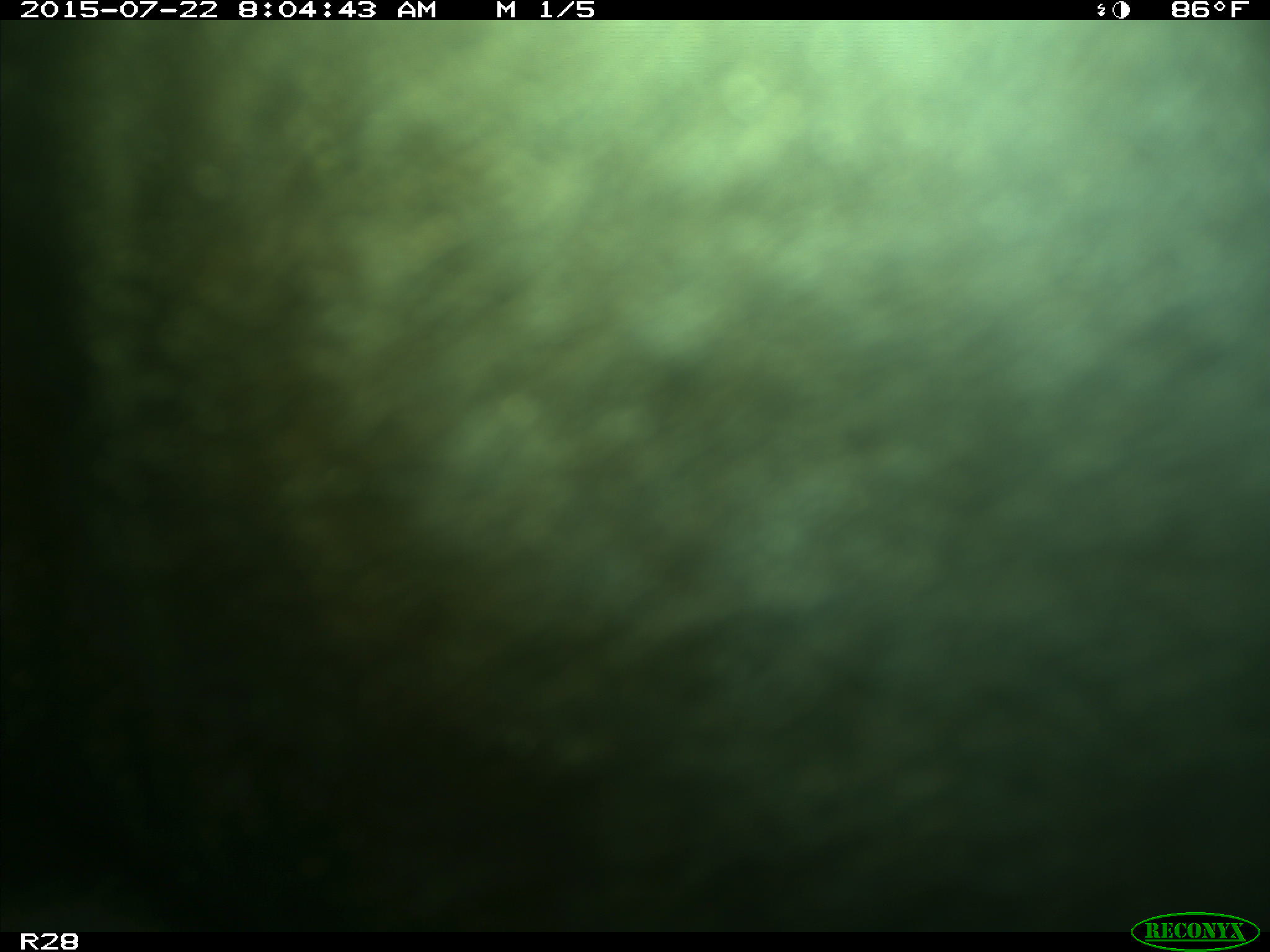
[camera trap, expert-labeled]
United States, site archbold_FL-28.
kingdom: Animalia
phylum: Chordata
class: Mammalia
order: Artiodactyla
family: Bovidae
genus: Bos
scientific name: Bos taurus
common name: domestic cow